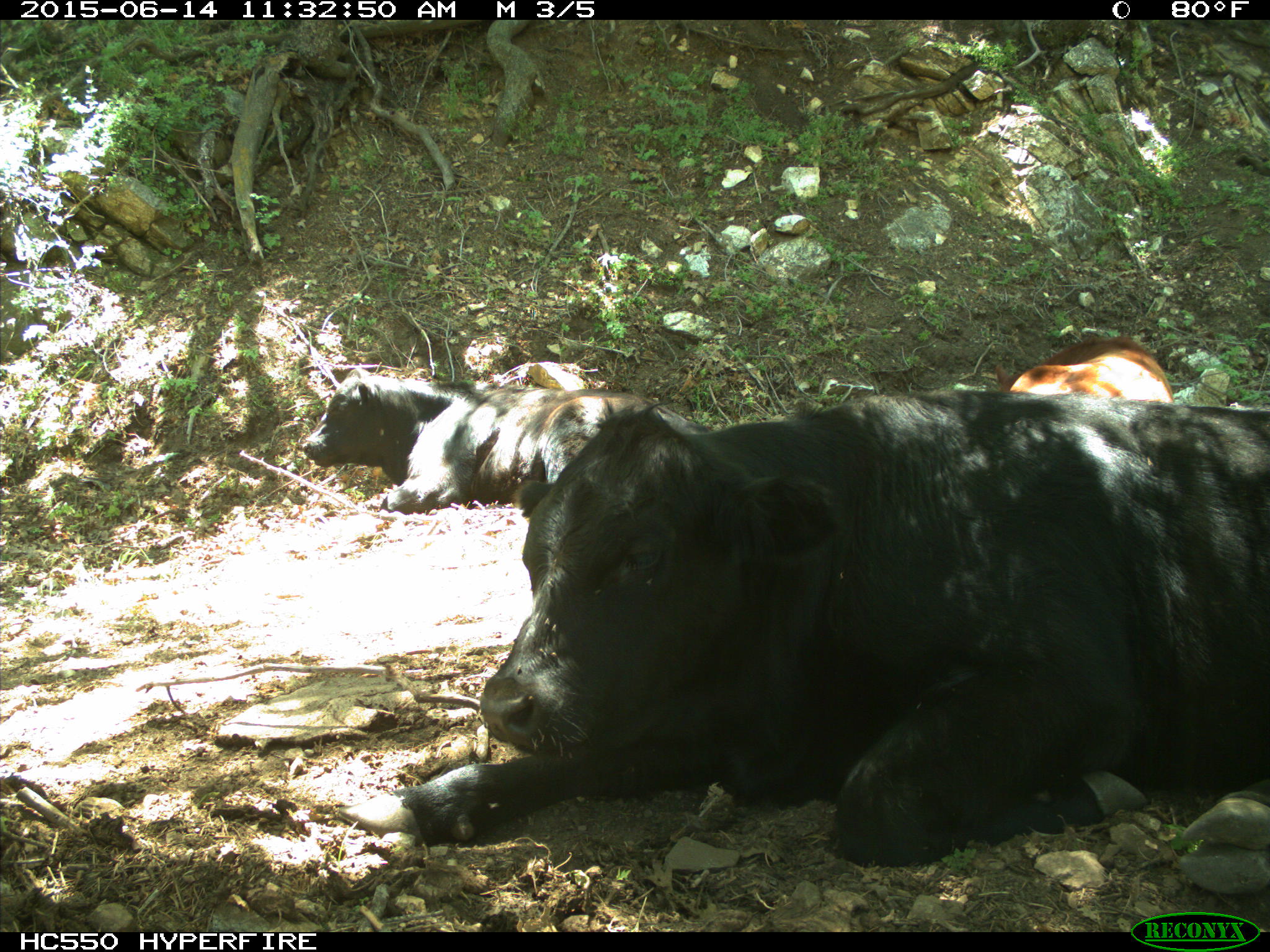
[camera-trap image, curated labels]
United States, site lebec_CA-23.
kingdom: Animalia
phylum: Chordata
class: Mammalia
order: Artiodactyla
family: Bovidae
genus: Bos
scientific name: Bos taurus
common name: domestic cow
Bos taurus (domestic cow).